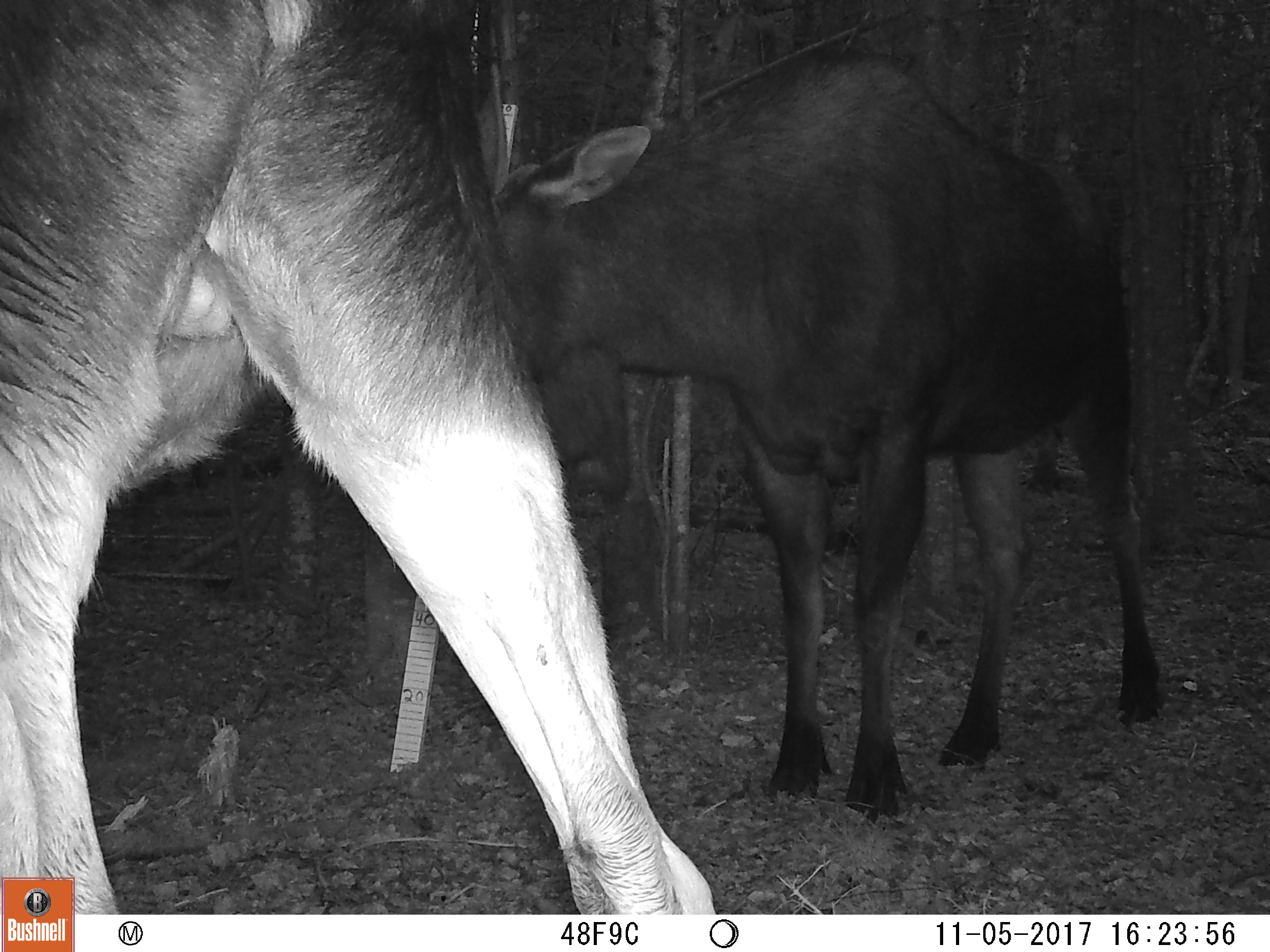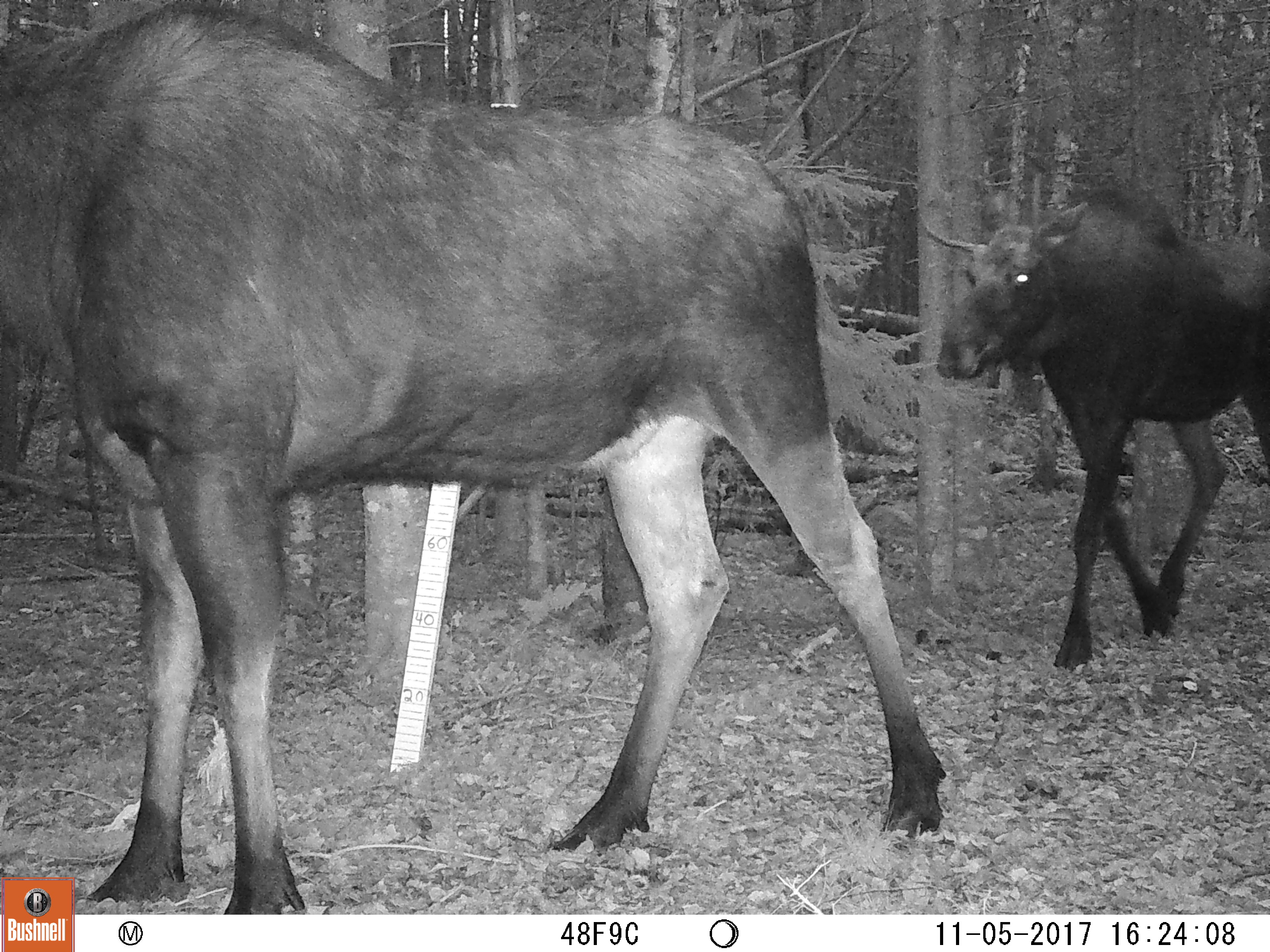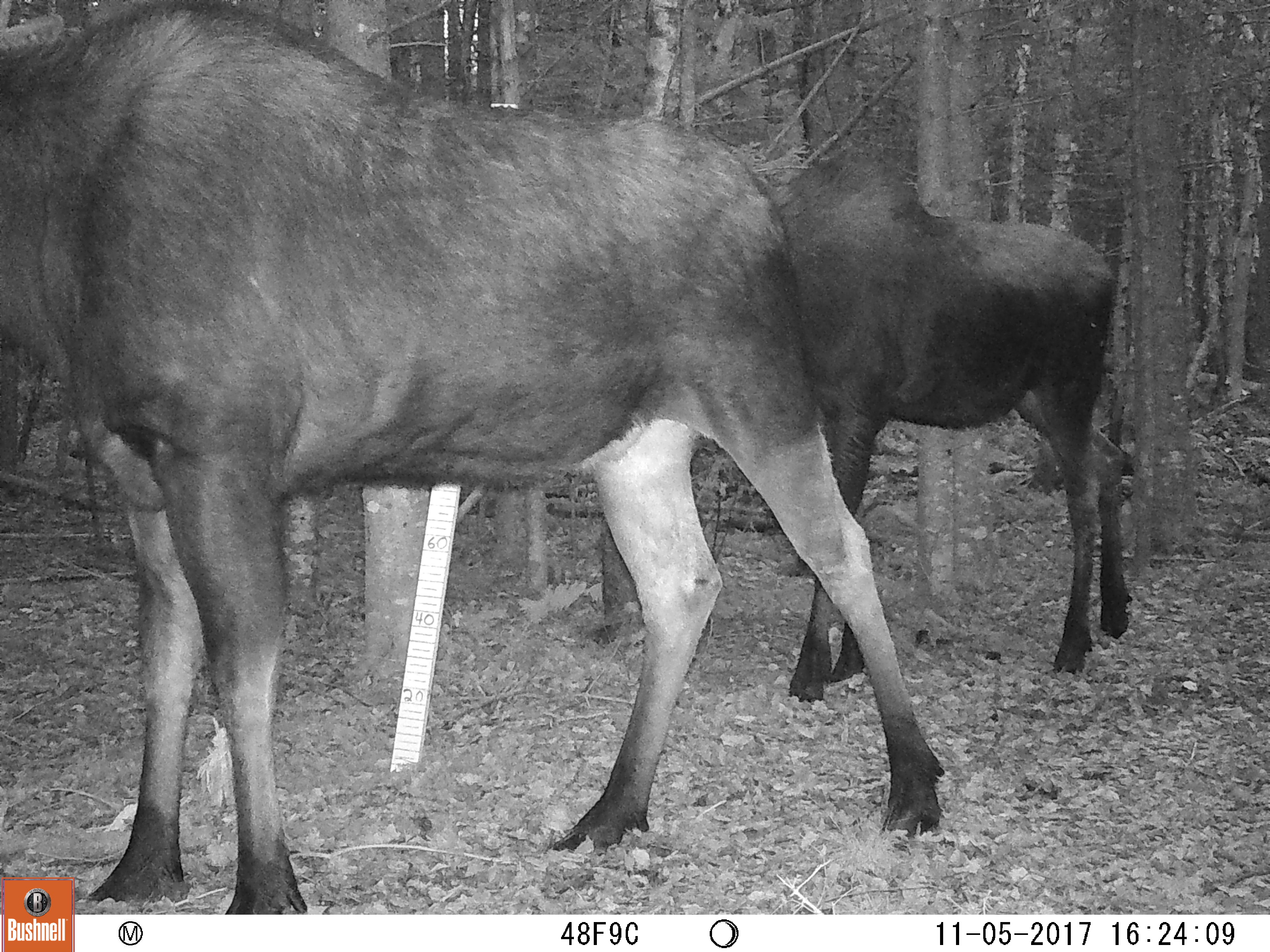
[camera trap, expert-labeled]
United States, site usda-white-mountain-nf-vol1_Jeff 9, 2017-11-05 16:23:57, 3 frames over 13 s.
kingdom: Animalia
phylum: Chordata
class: Mammalia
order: Artiodactyla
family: Cervidae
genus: Alces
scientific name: Alces alces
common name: moose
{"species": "moose (Alces alces)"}